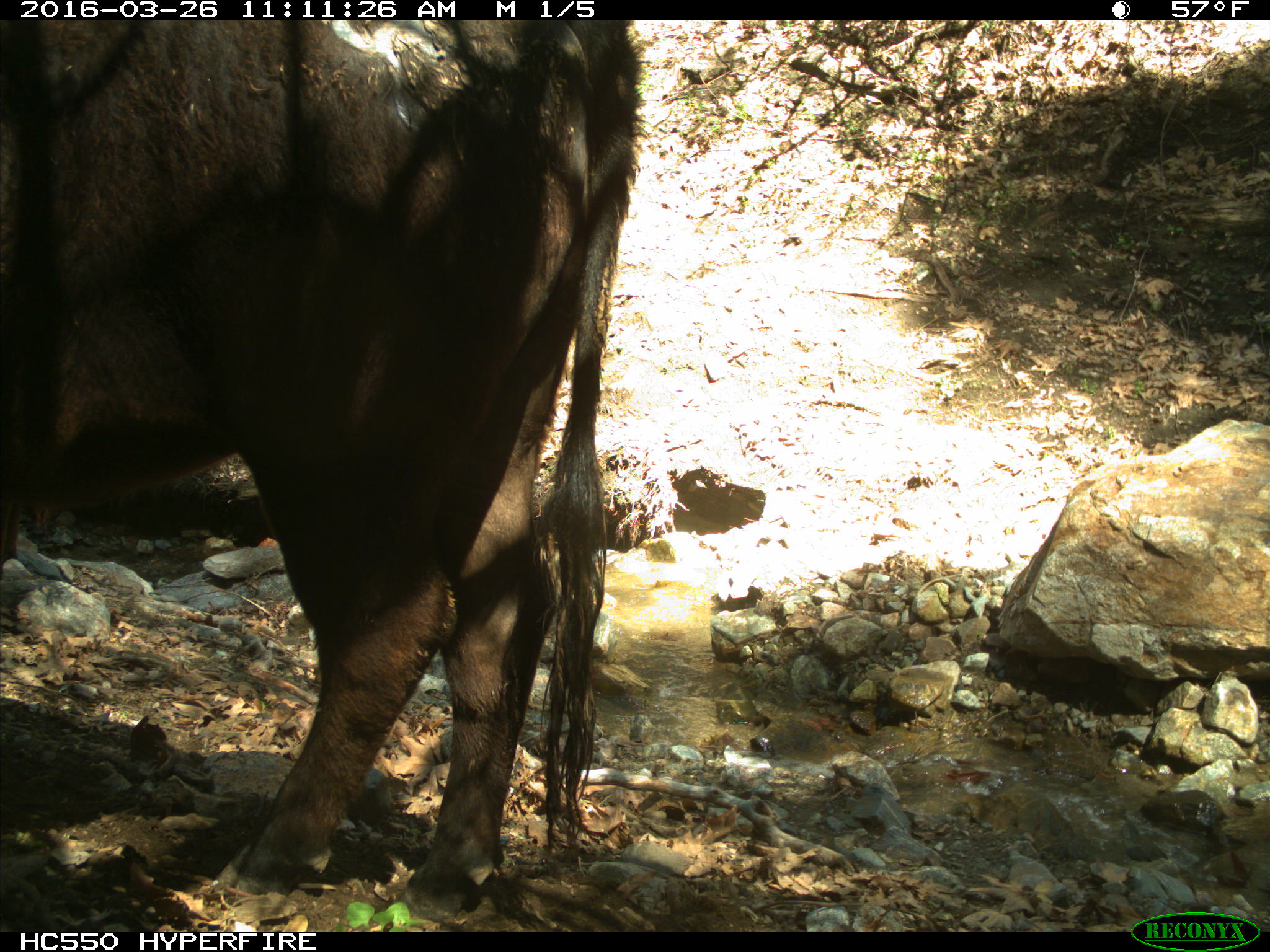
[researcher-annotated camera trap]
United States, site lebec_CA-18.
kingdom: Animalia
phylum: Chordata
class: Mammalia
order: Artiodactyla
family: Bovidae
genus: Bos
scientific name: Bos taurus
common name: domestic cow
Bos taurus (domestic cow).